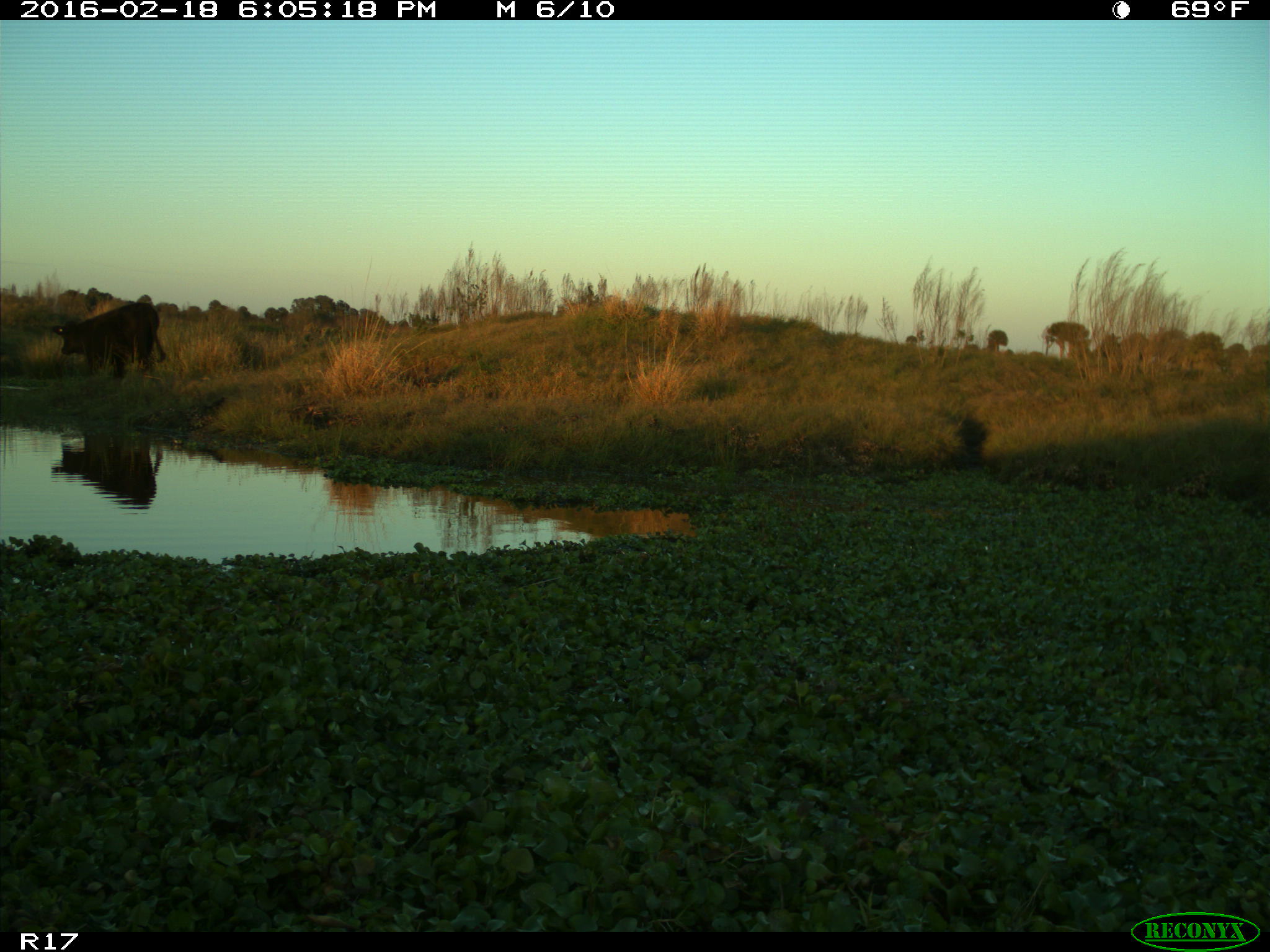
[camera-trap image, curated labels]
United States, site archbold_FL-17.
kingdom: Animalia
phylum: Chordata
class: Mammalia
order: Artiodactyla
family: Bovidae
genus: Bos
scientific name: Bos taurus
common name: domestic cow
Bos taurus (domestic cow).